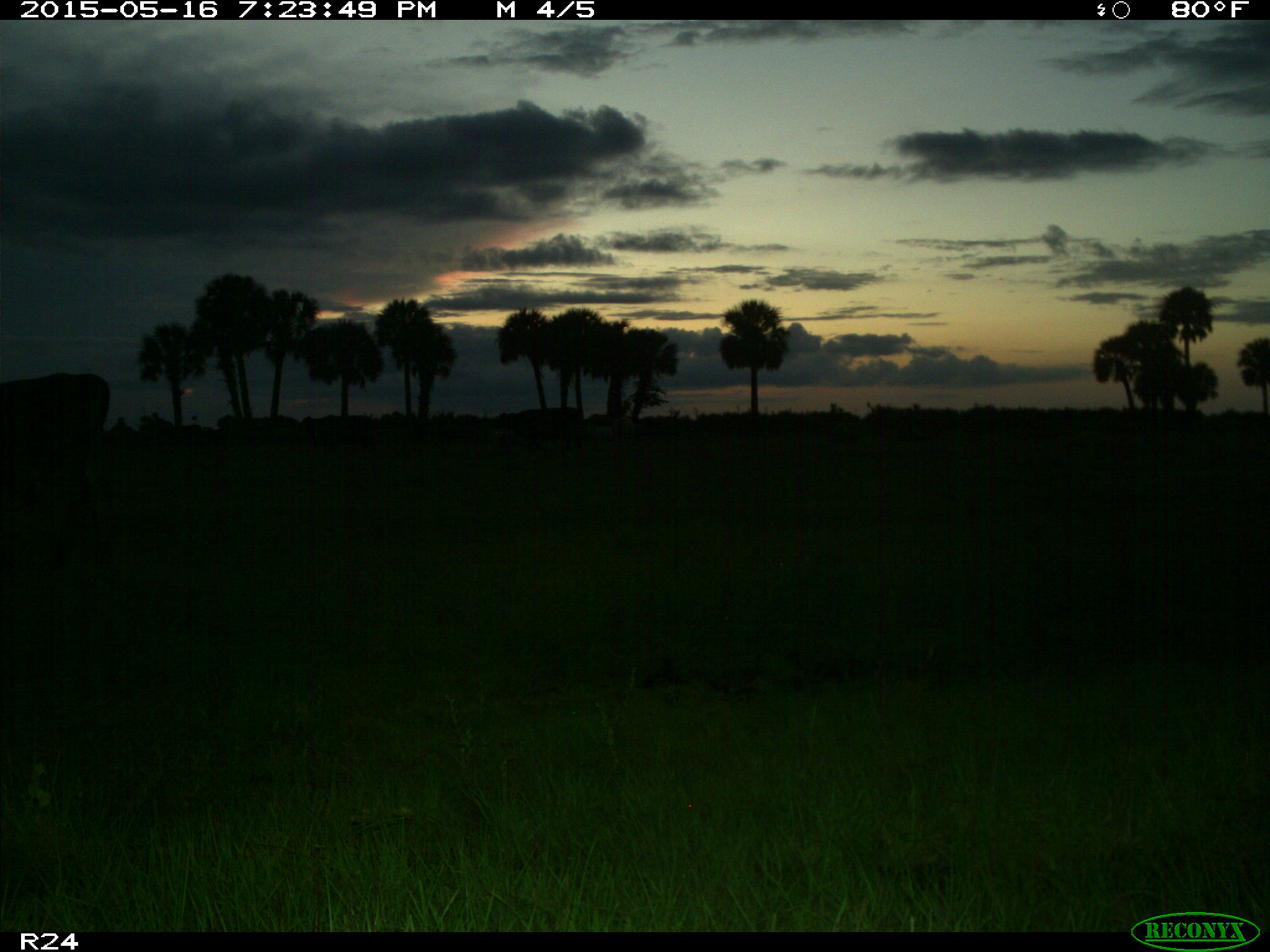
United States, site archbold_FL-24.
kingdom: Animalia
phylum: Chordata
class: Mammalia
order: Artiodactyla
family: Bovidae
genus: Bos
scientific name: Bos taurus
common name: domestic cow